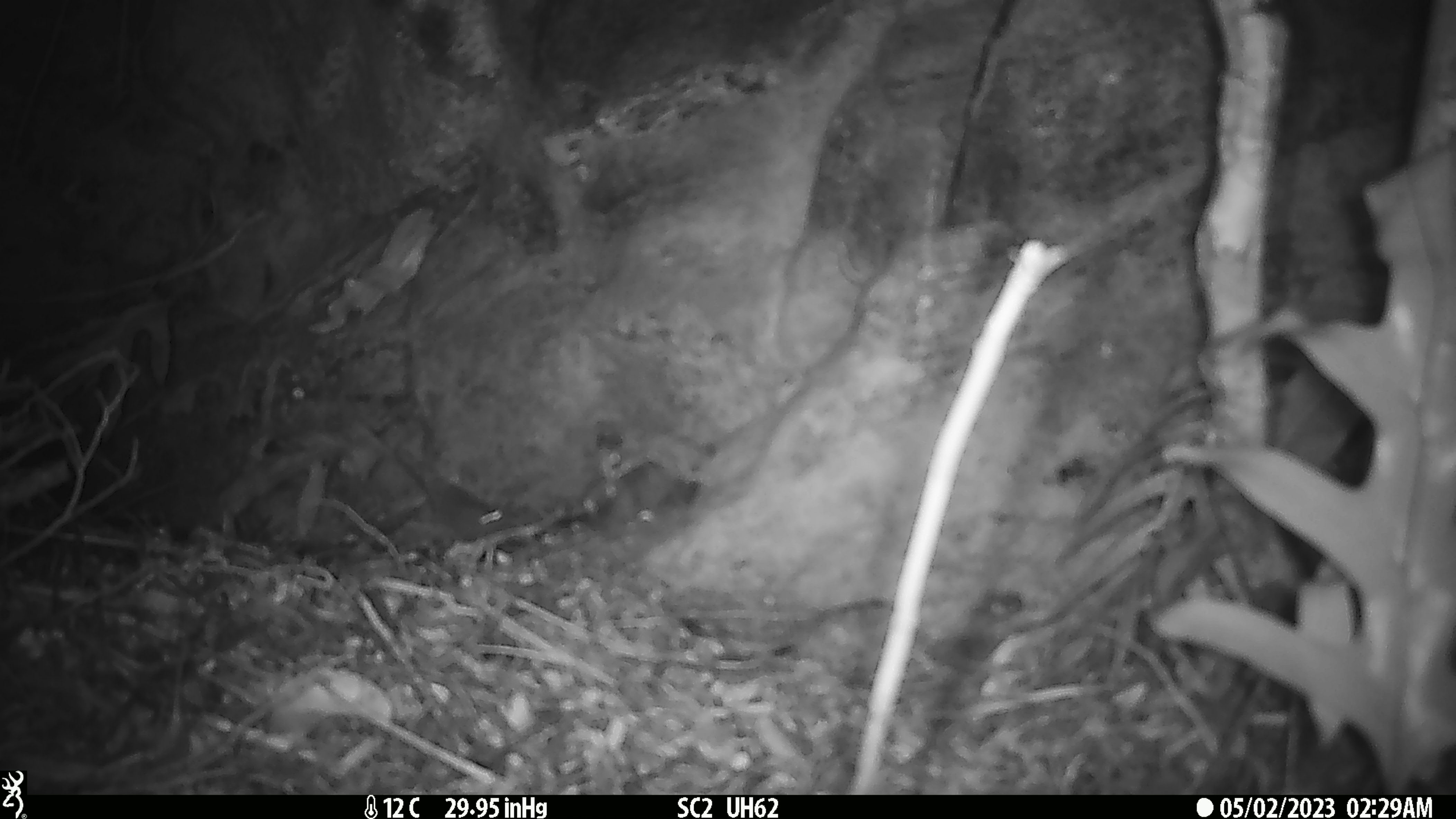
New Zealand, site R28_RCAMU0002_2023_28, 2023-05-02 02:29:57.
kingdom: Animalia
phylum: Chordata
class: Mammalia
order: Rodentia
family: Muridae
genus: Mus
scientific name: Mus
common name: mouse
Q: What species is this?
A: Mouse (Mus).